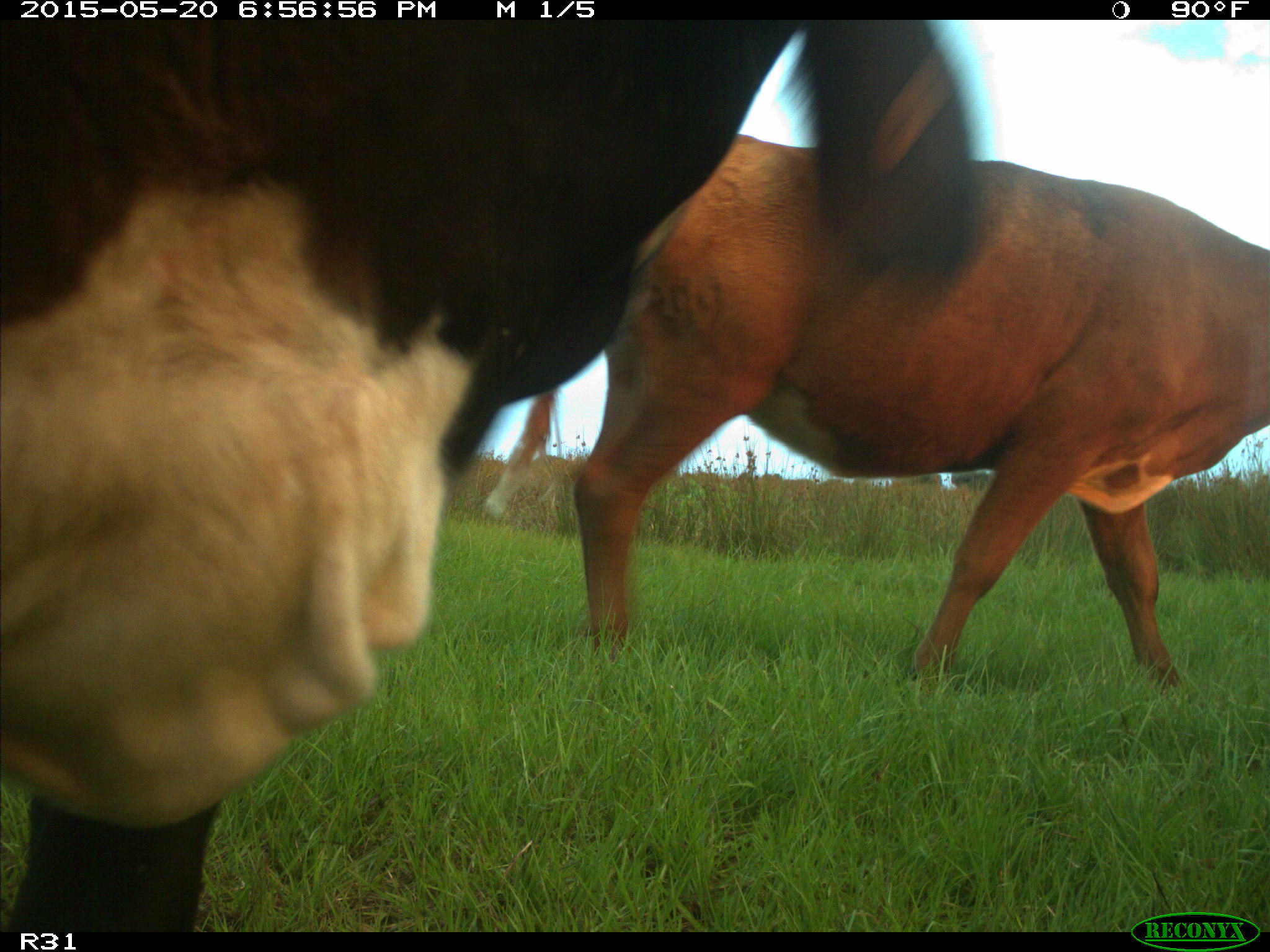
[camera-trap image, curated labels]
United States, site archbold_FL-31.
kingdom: Animalia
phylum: Chordata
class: Mammalia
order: Artiodactyla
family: Bovidae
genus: Bos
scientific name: Bos taurus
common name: domestic cow